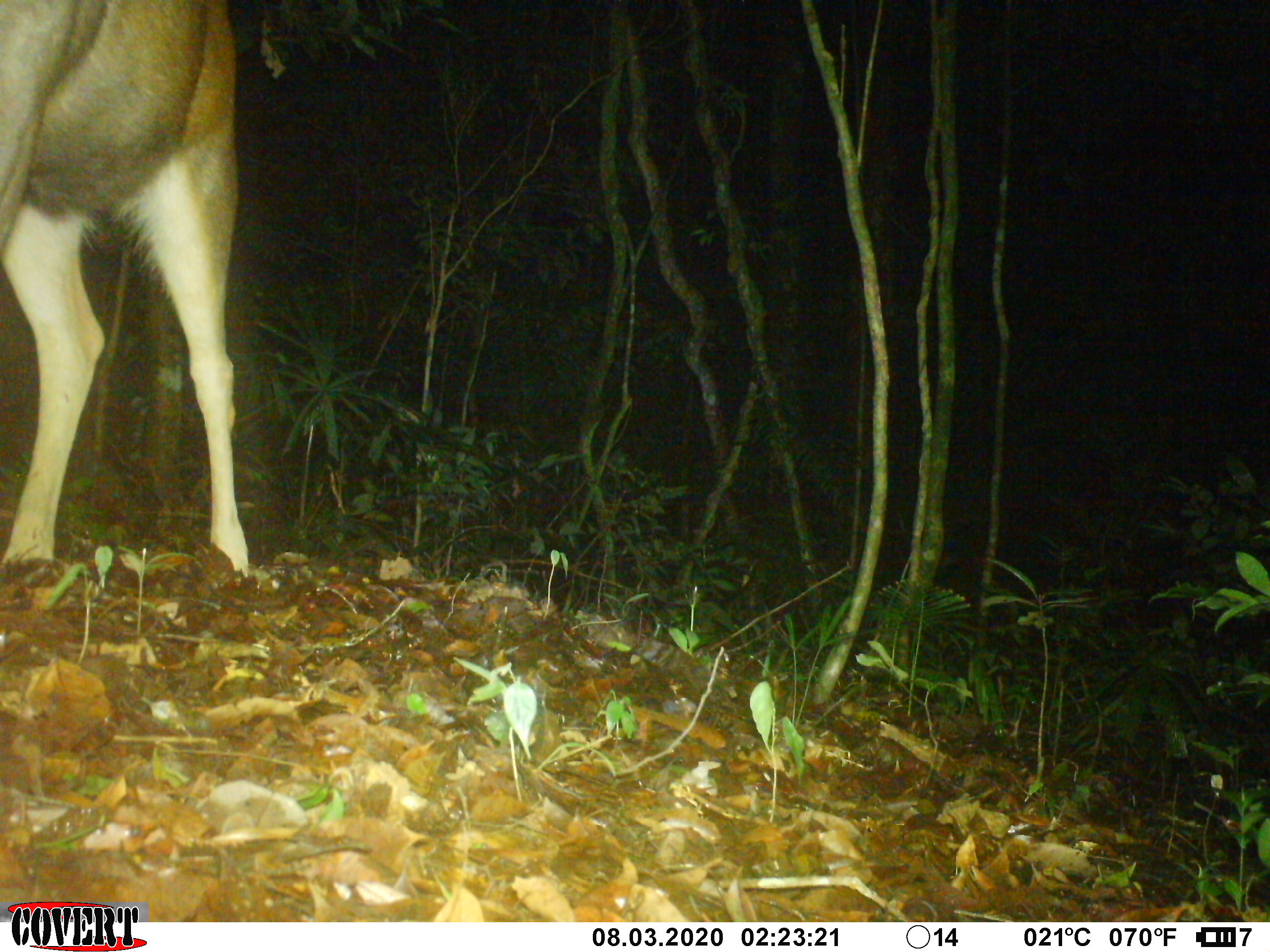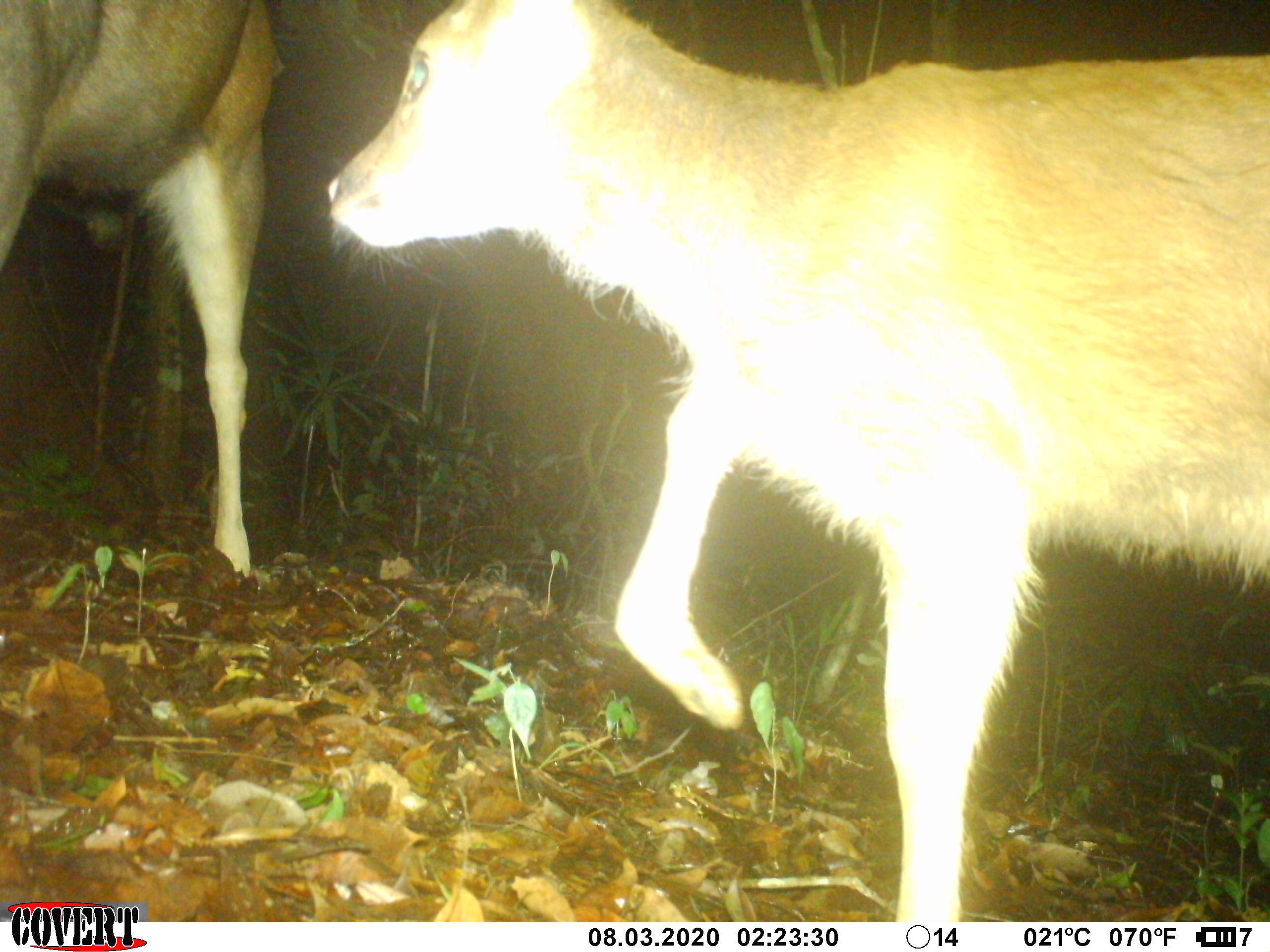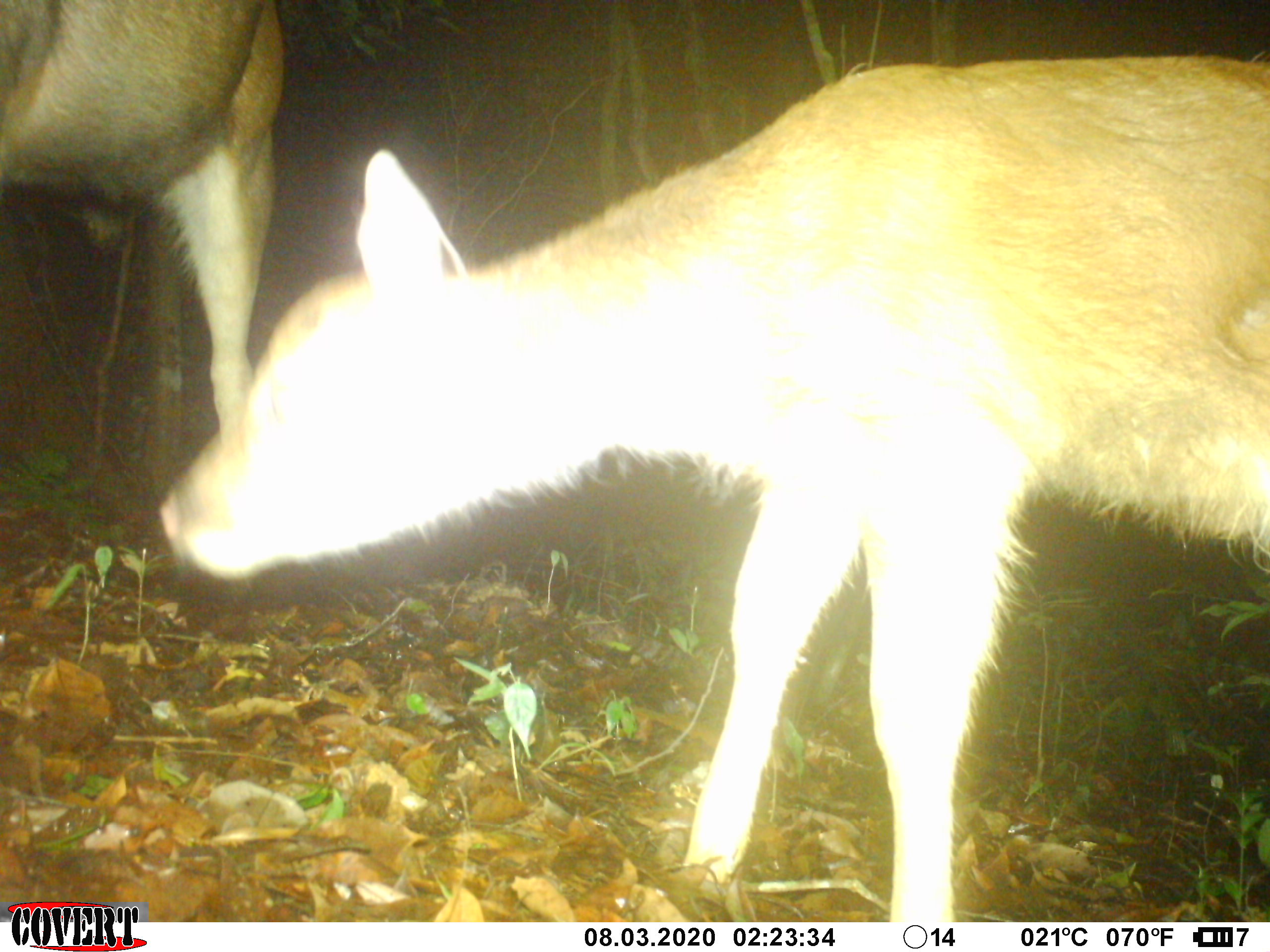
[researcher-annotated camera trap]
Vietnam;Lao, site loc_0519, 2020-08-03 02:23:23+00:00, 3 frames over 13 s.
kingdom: Animalia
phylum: Chordata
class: Mammalia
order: Artiodactyla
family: Cervidae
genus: Rusa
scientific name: Rusa unicolor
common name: sambar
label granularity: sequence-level